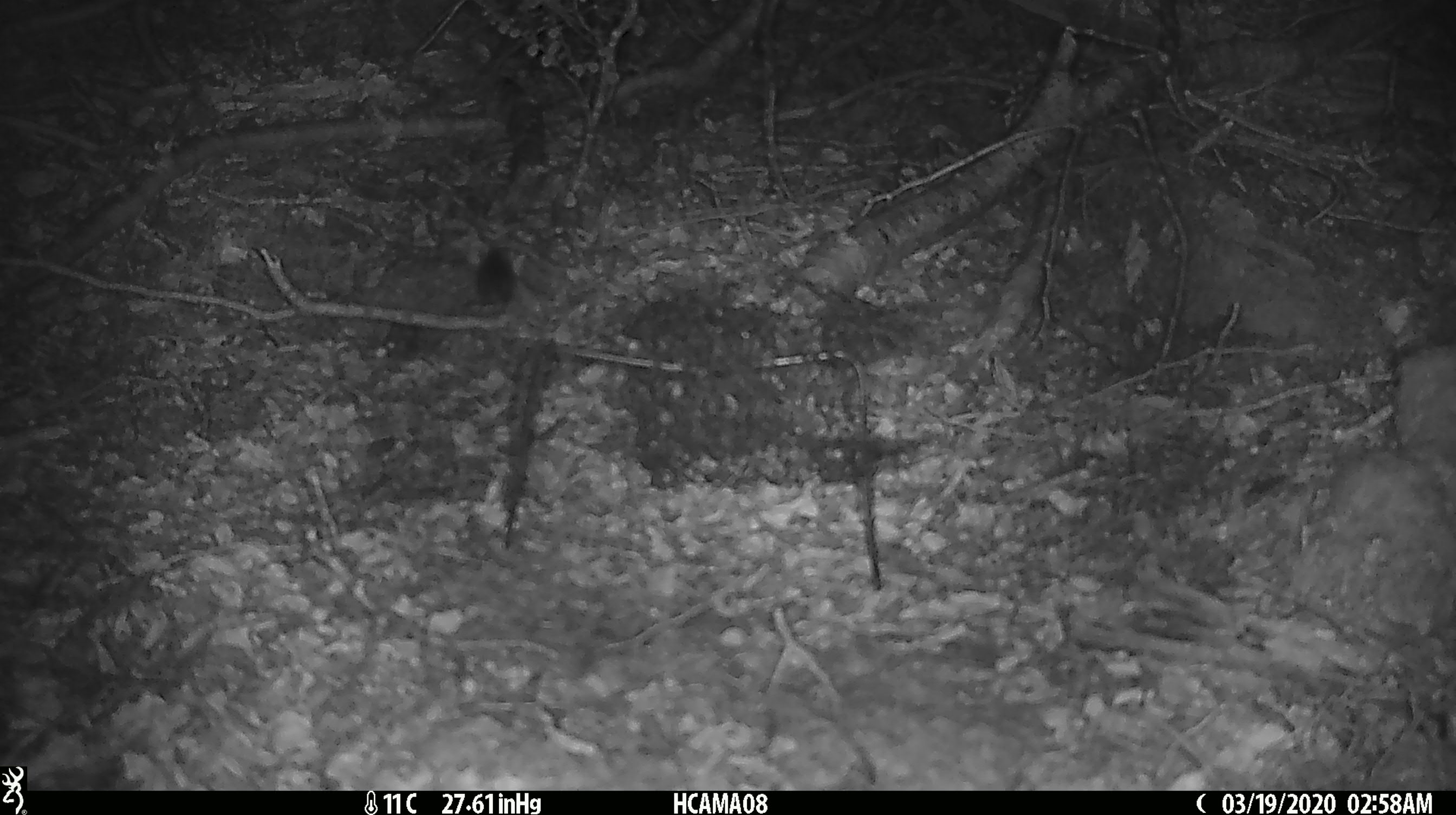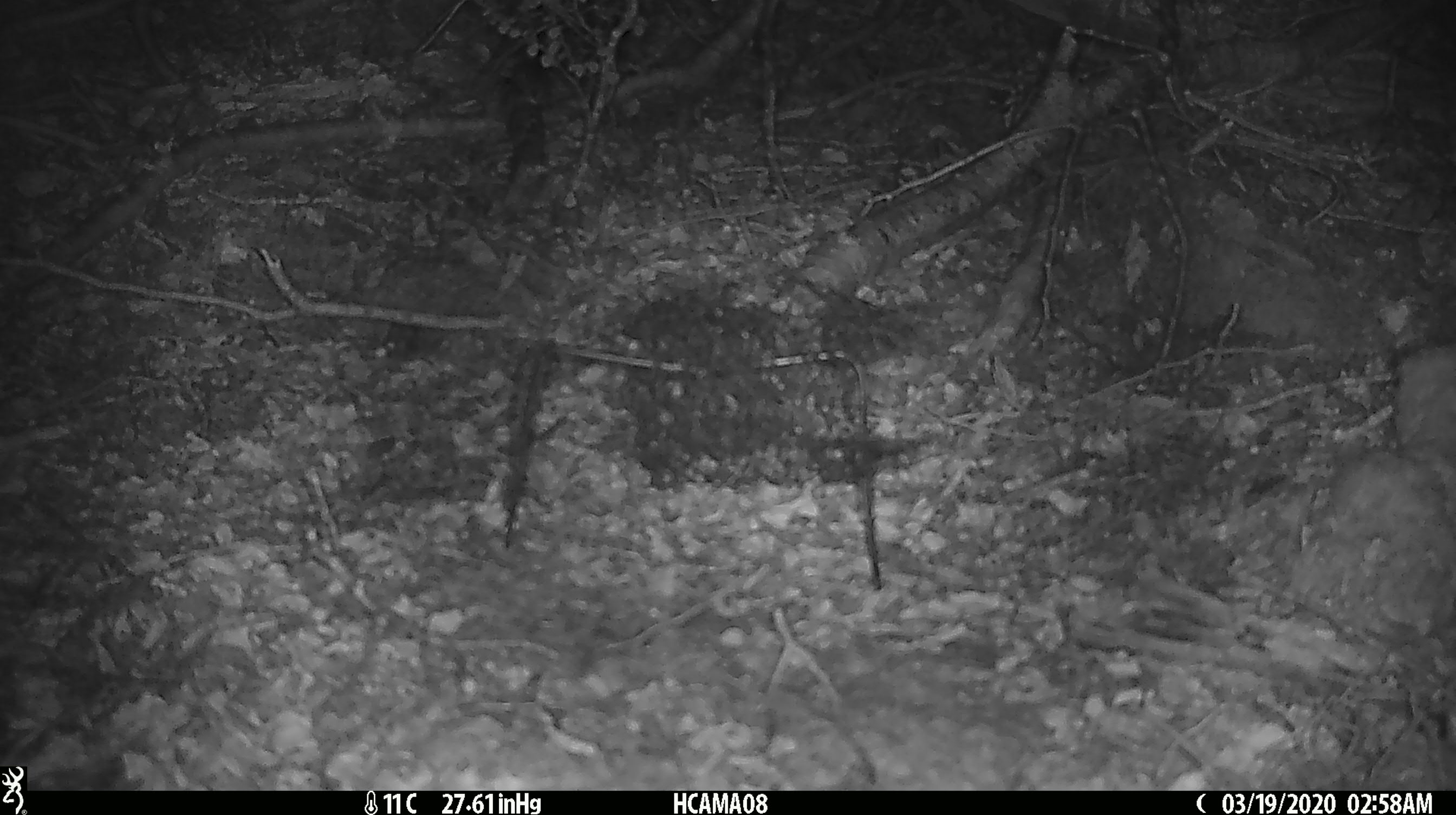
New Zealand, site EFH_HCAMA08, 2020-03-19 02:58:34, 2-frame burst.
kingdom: Animalia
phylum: Chordata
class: Mammalia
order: Rodentia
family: Muridae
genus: Mus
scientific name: Mus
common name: mouse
Mouse (Mus).